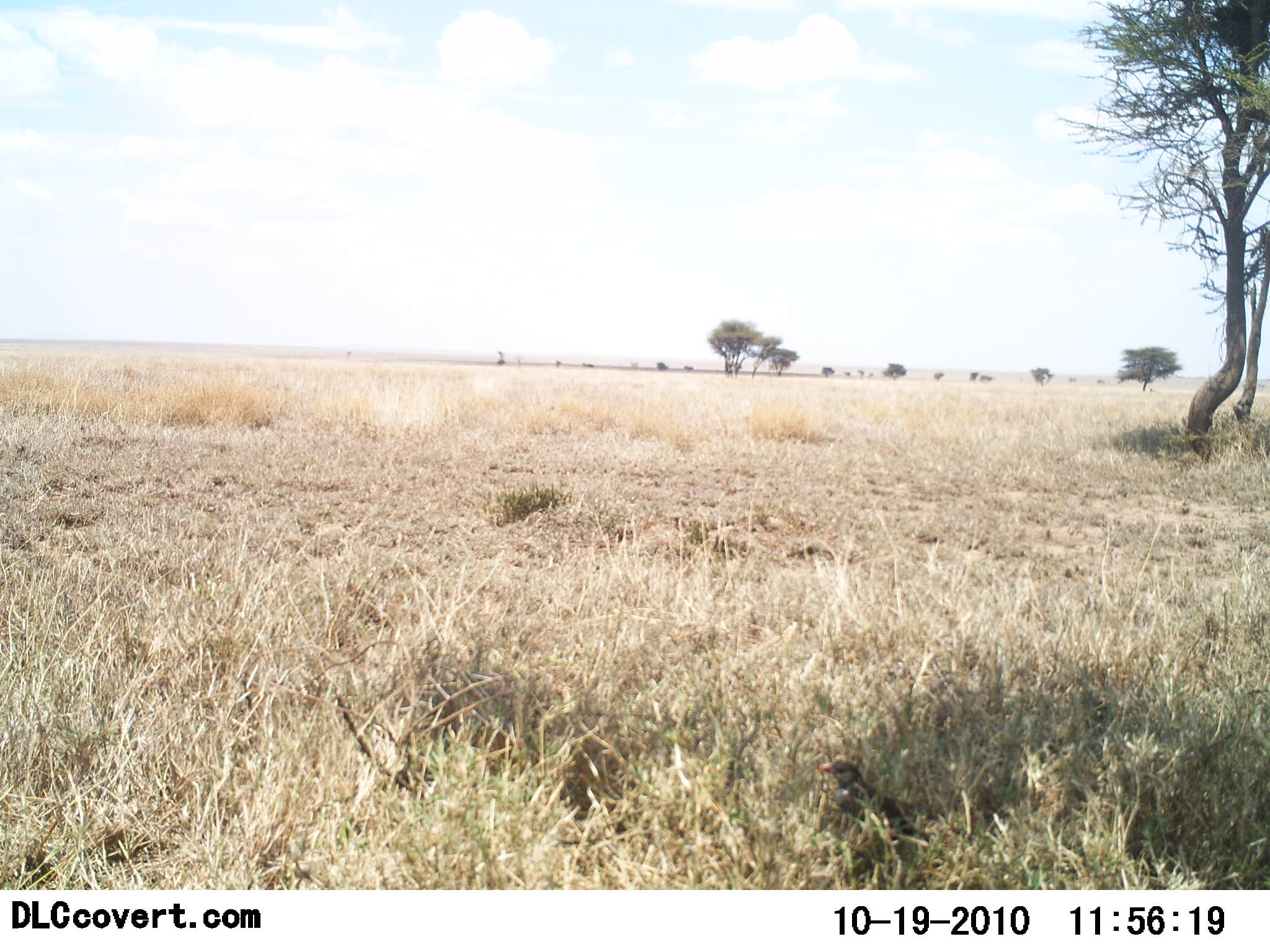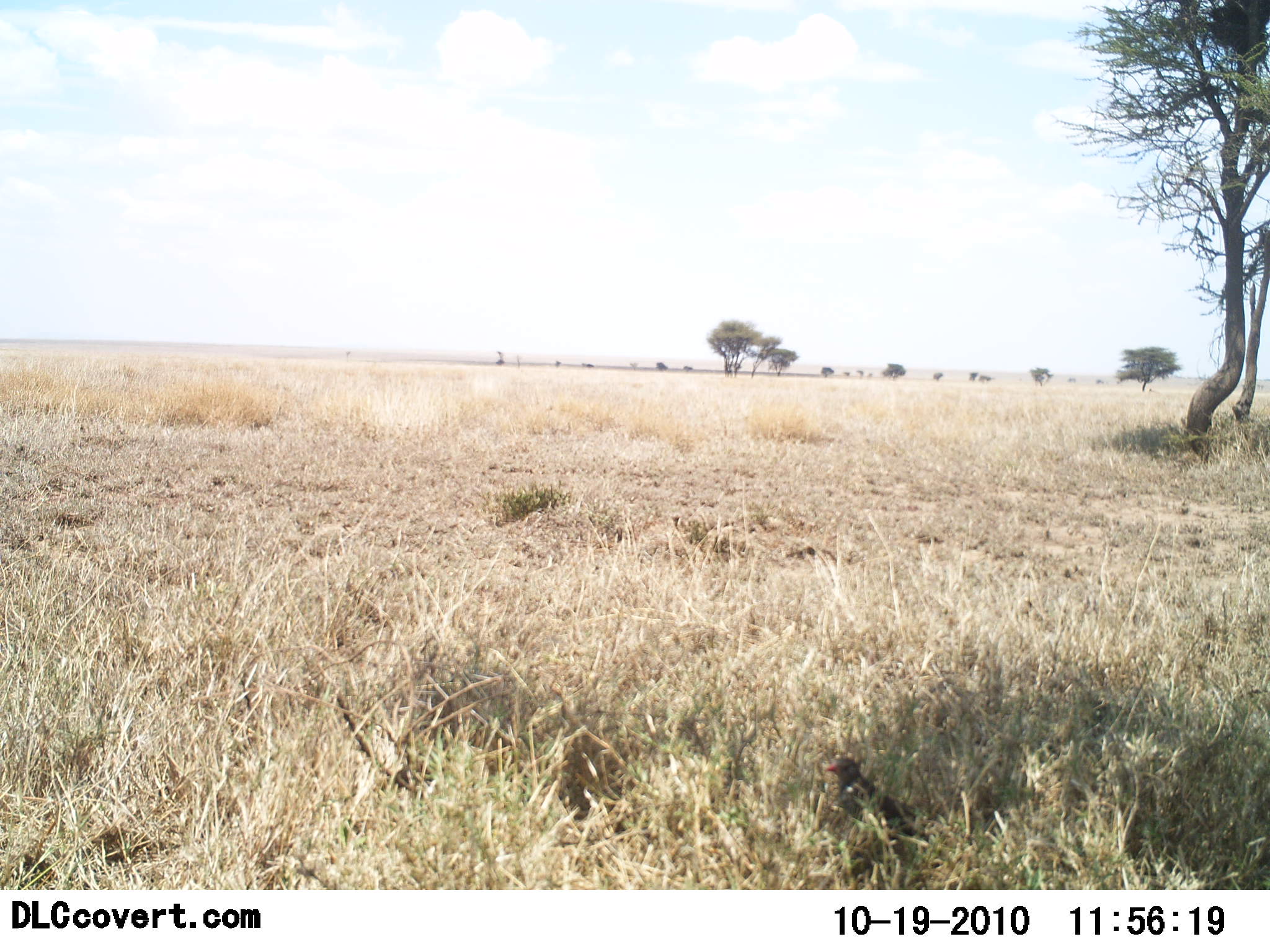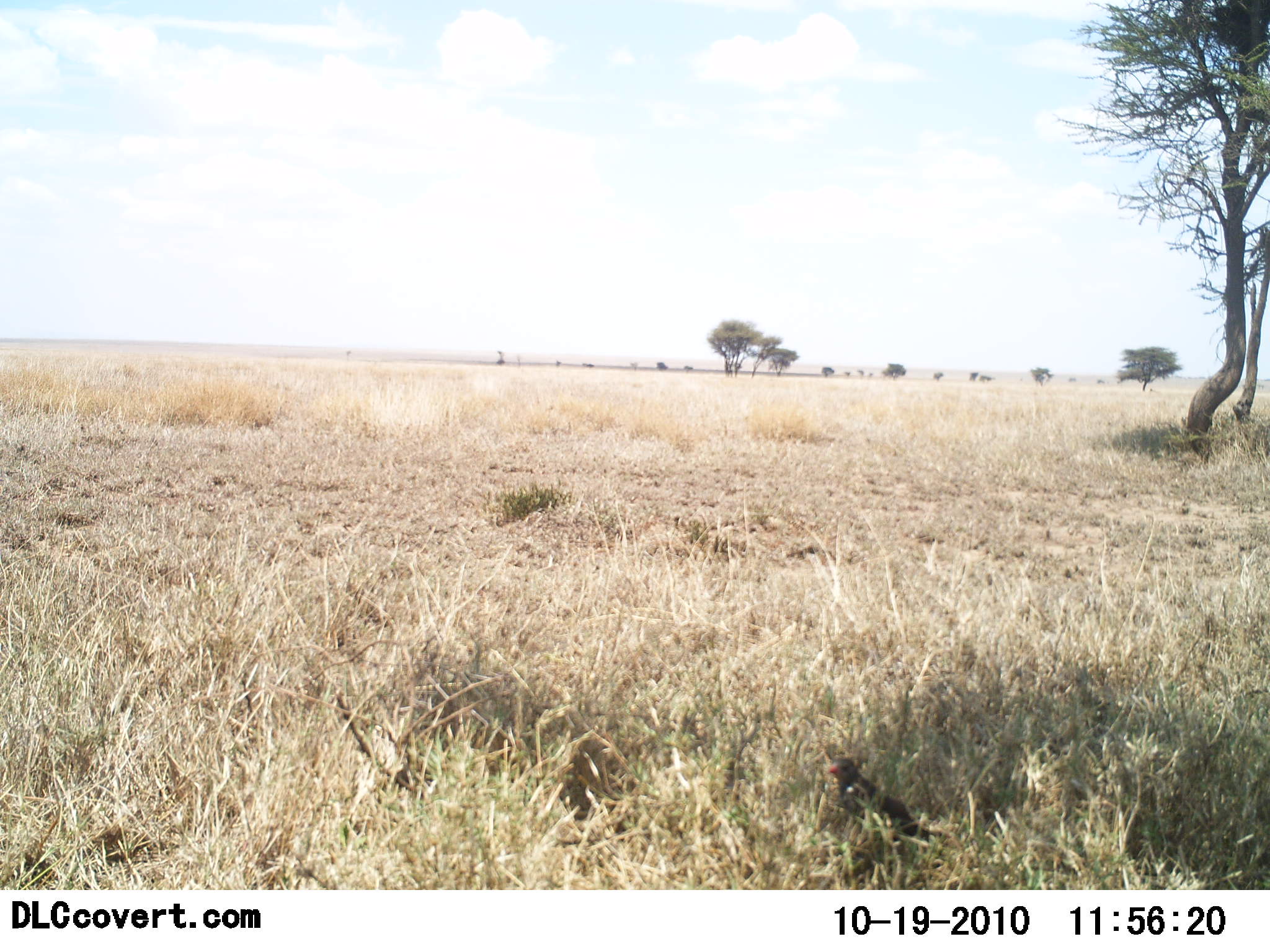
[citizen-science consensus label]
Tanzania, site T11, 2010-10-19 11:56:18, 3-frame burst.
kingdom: Animalia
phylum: Chordata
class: Aves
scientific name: Aves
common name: bird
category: otherbird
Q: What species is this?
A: Otherbird (bird) (Aves).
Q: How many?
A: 1.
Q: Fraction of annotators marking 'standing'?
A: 84%.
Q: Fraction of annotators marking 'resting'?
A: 16%.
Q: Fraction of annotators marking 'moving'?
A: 5%.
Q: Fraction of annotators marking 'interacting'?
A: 0%.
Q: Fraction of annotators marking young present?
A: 0%.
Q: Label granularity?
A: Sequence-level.